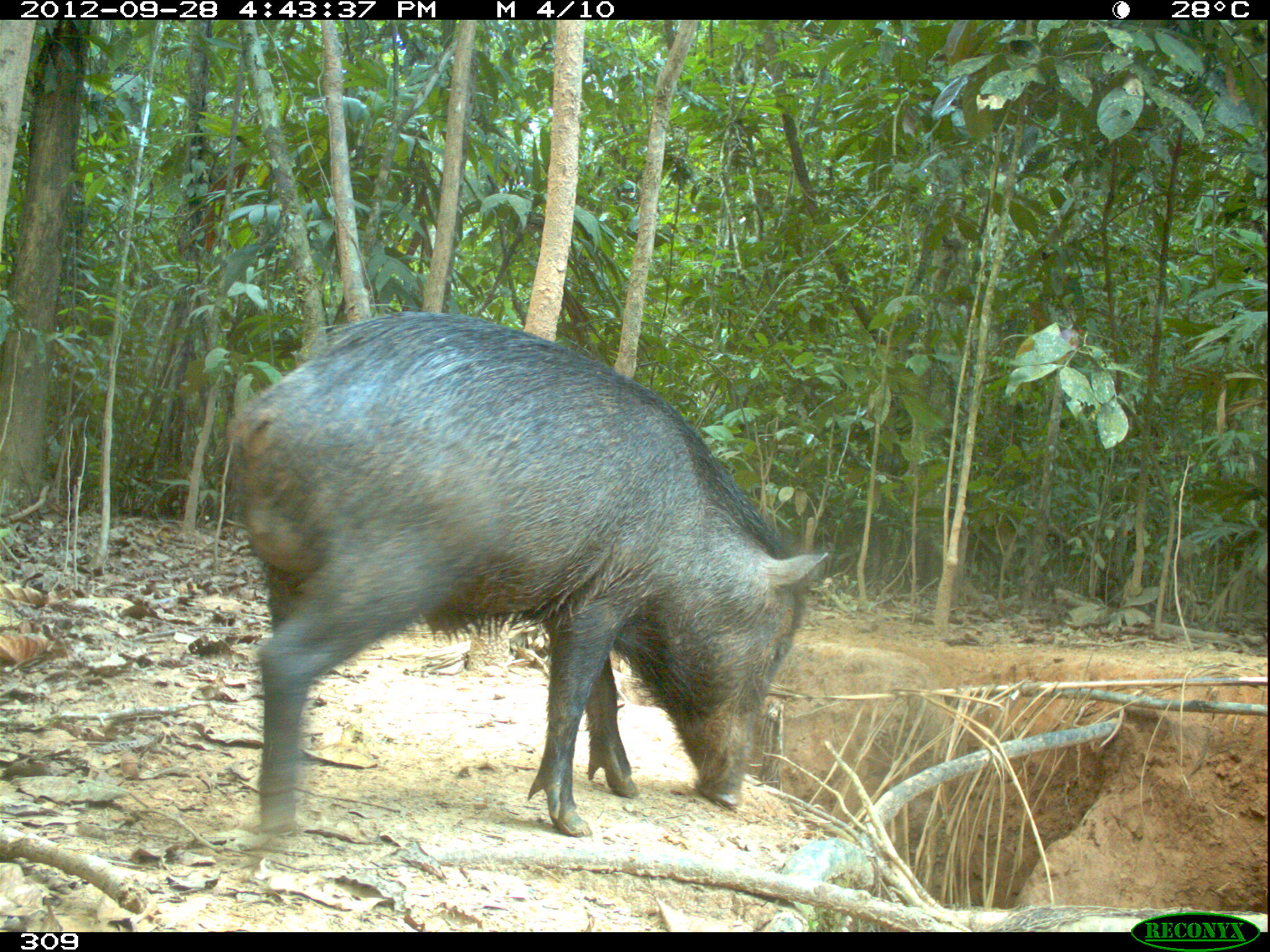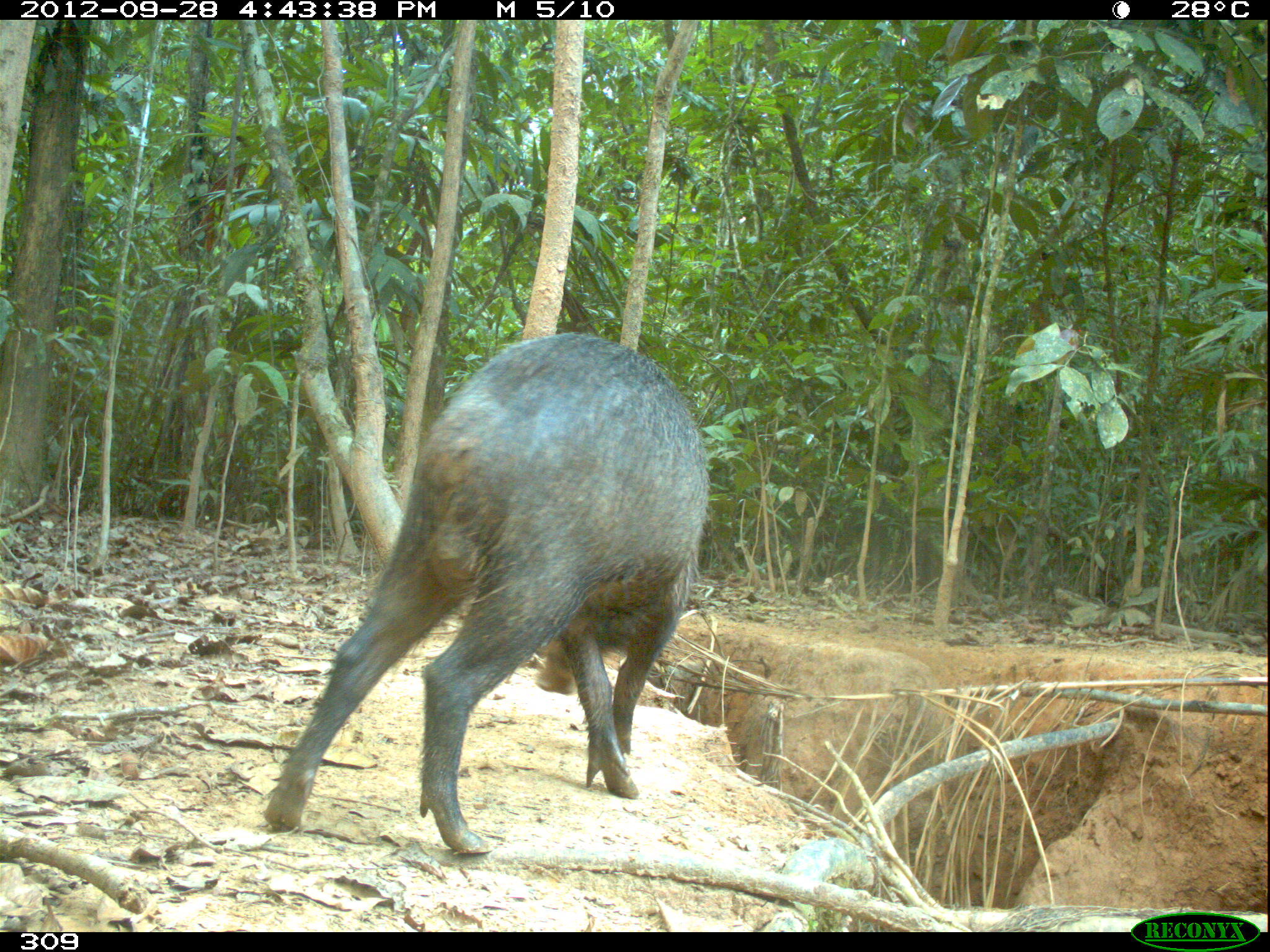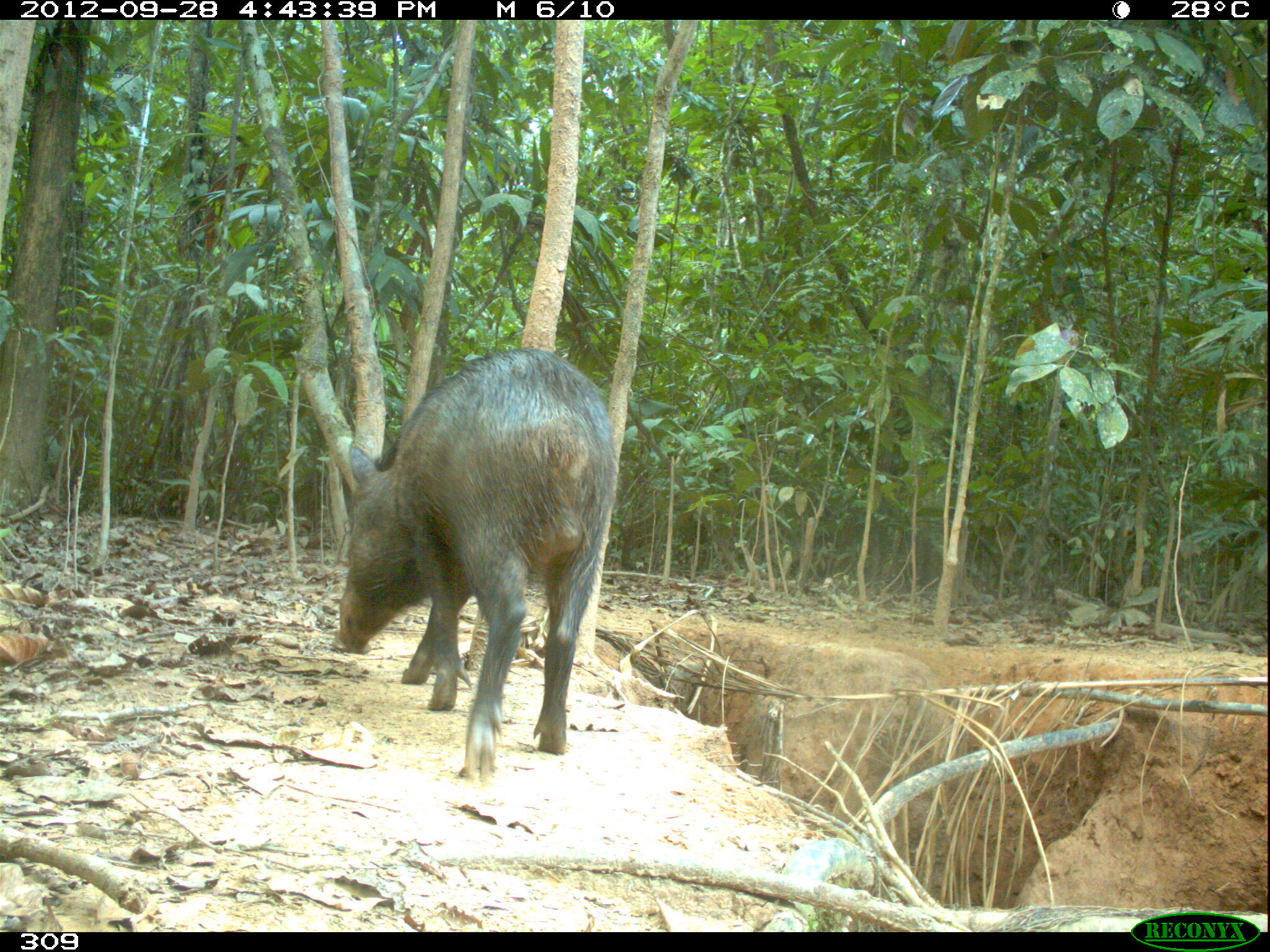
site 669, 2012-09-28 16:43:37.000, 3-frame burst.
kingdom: Animalia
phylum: Chordata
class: Mammalia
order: Artiodactyla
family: Tayassuidae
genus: Tayassu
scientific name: Tayassu pecari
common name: white-lipped peccary